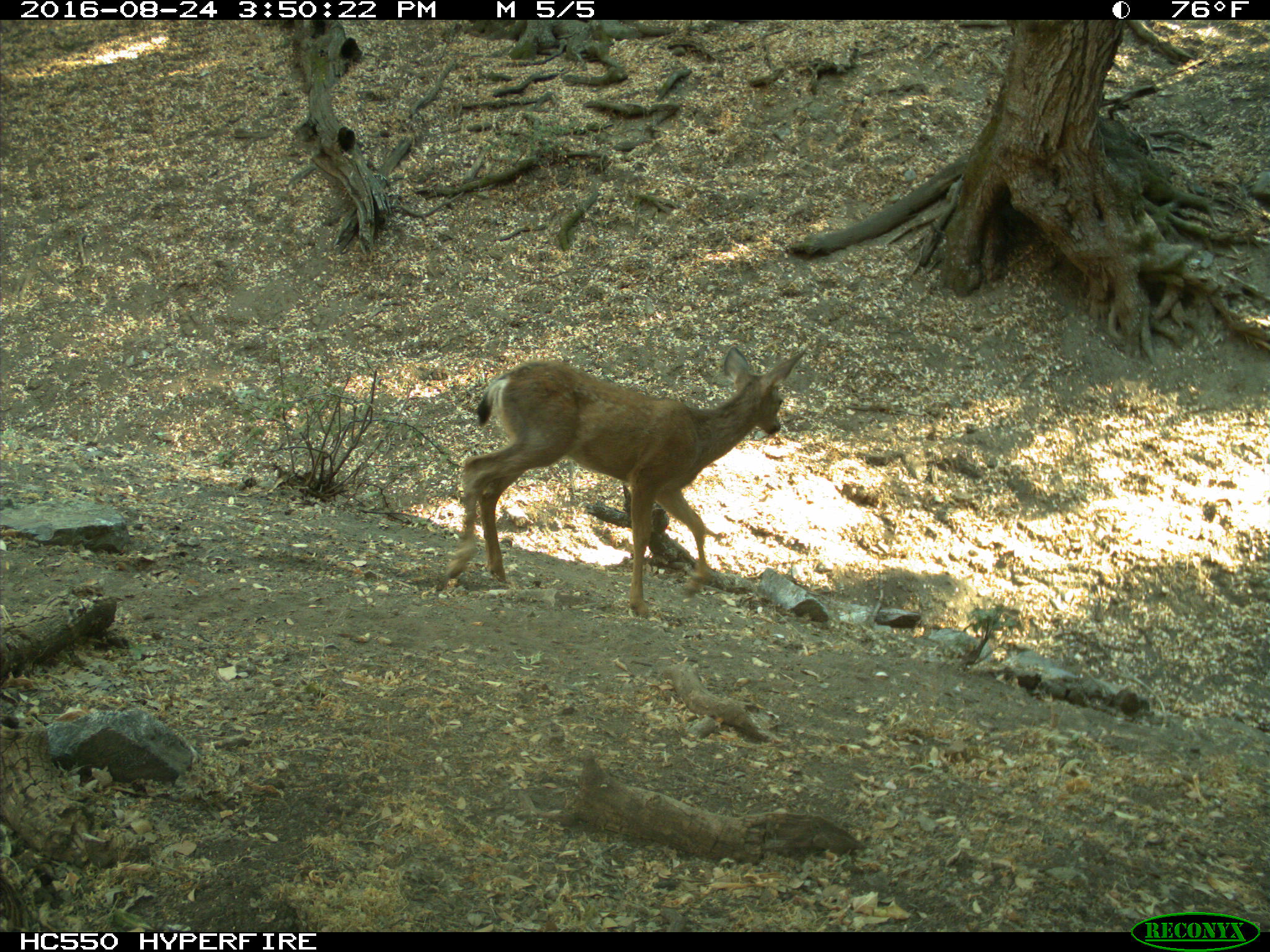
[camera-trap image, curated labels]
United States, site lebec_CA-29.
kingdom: Animalia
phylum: Chordata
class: Mammalia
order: Artiodactyla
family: Cervidae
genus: Odocoileus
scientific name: Odocoileus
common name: deer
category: unidentified deer